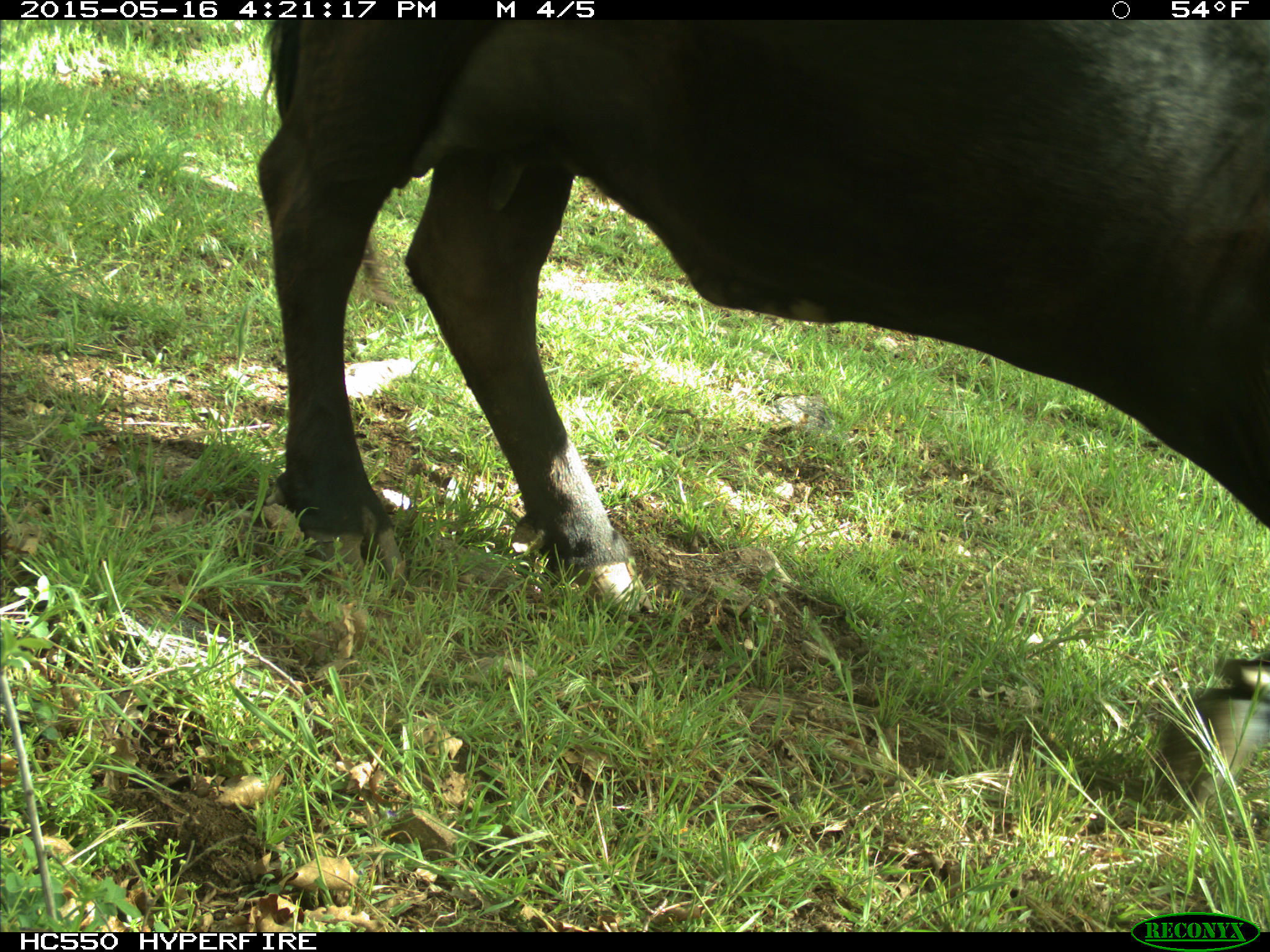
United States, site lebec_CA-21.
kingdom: Animalia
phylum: Chordata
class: Mammalia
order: Artiodactyla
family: Bovidae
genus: Bos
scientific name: Bos taurus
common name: domestic cow